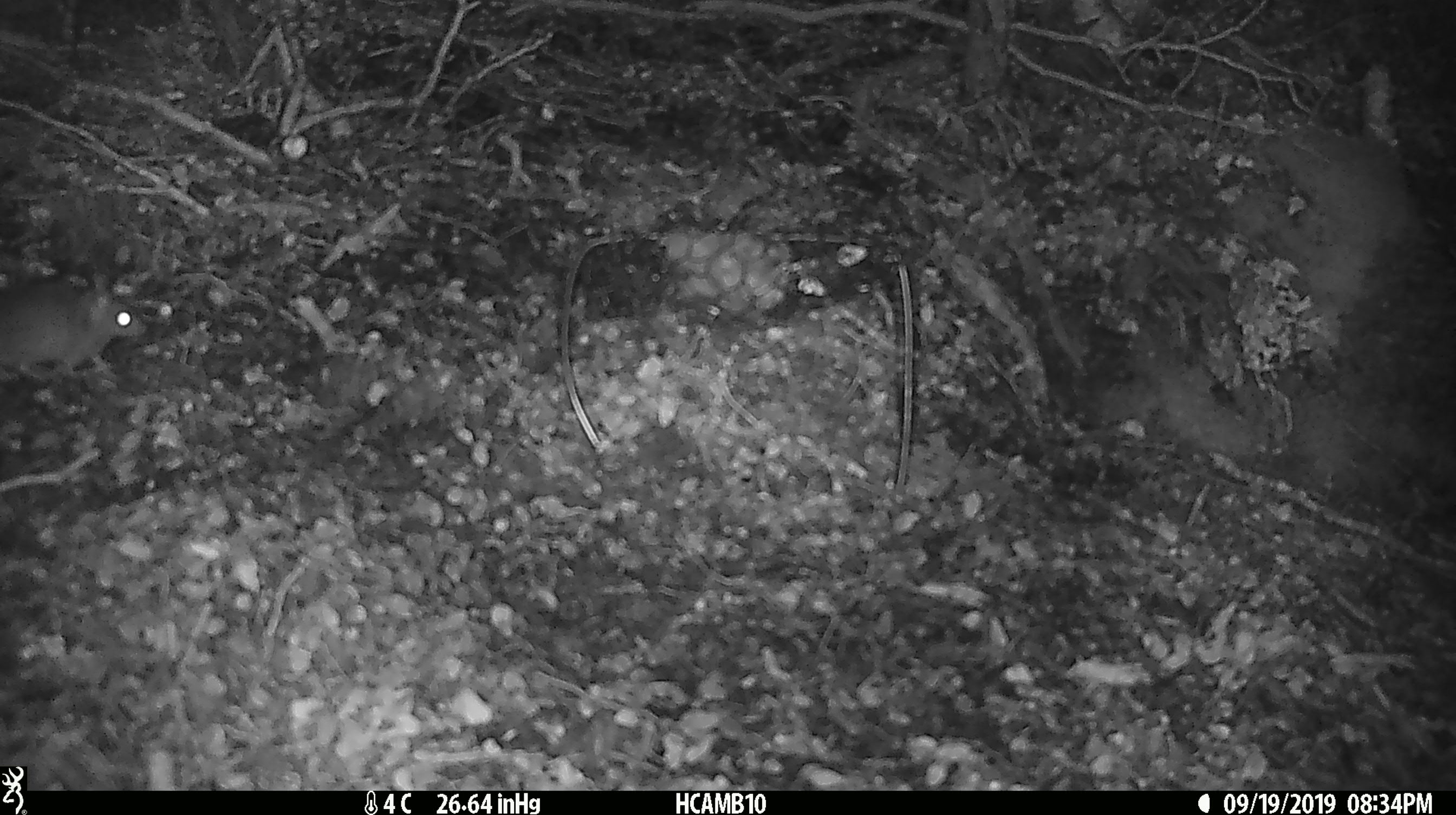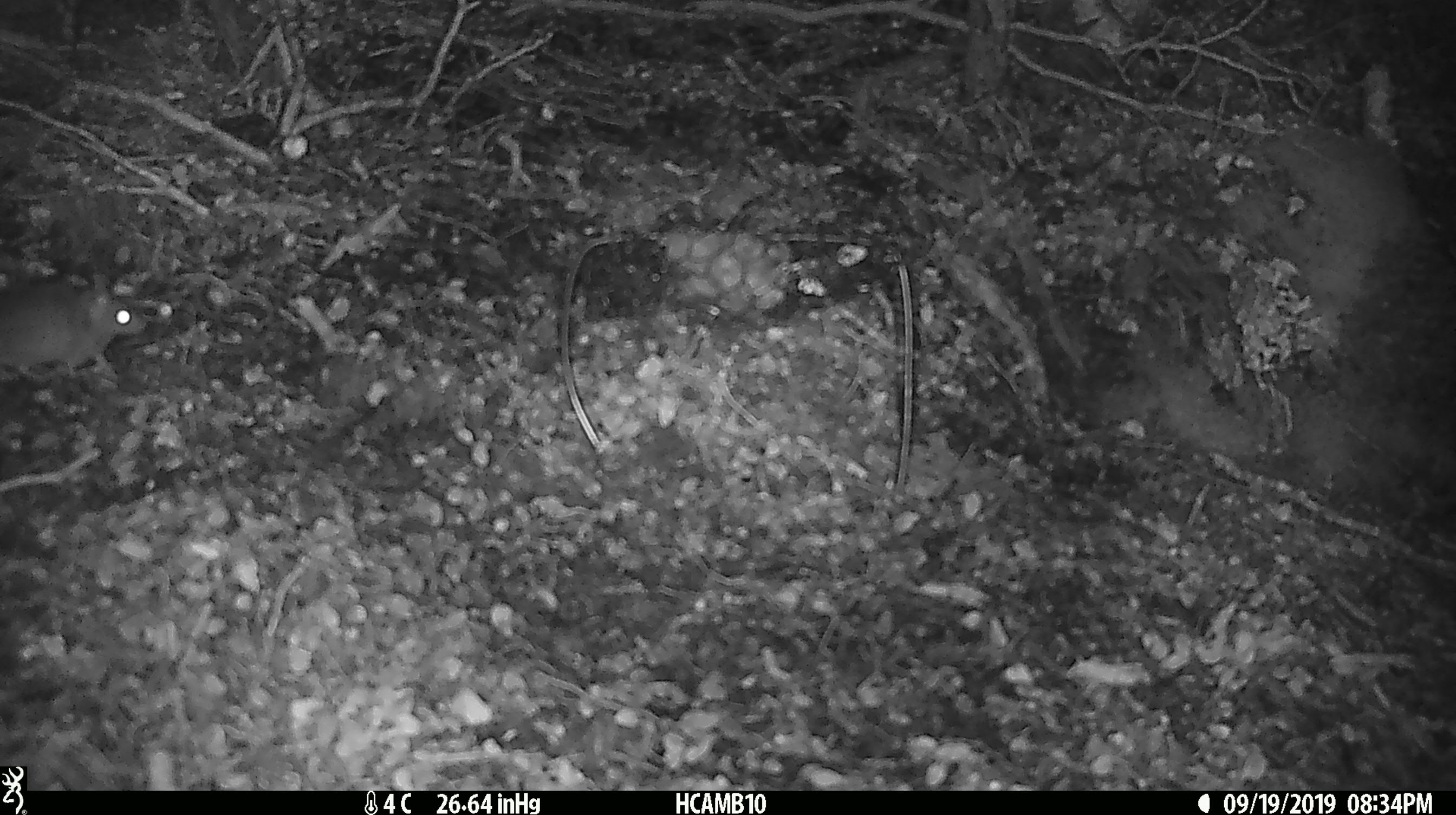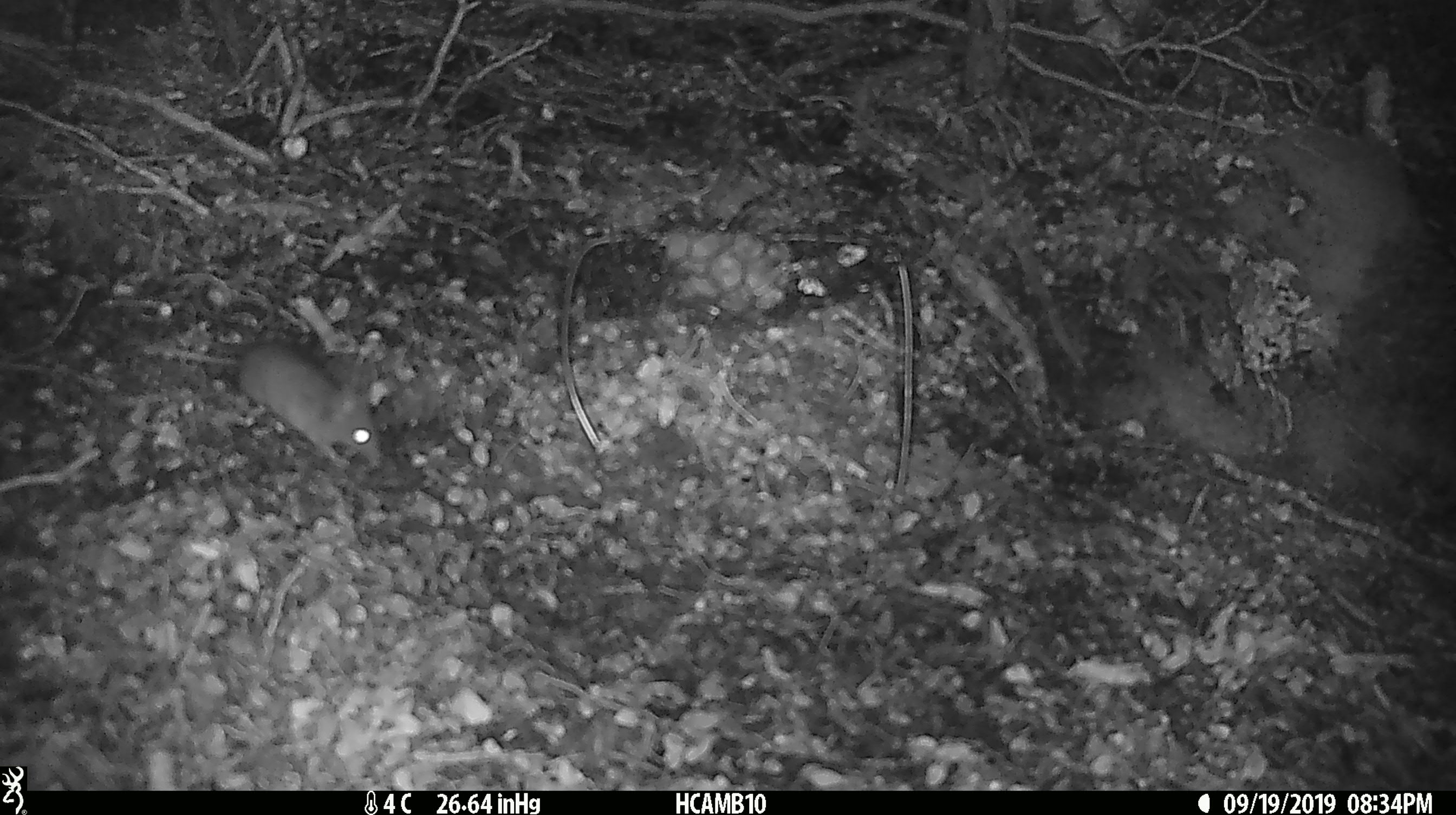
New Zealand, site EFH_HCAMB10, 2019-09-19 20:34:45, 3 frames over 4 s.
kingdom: Animalia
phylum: Chordata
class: Mammalia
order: Rodentia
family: Muridae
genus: Mus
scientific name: Mus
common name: mouse